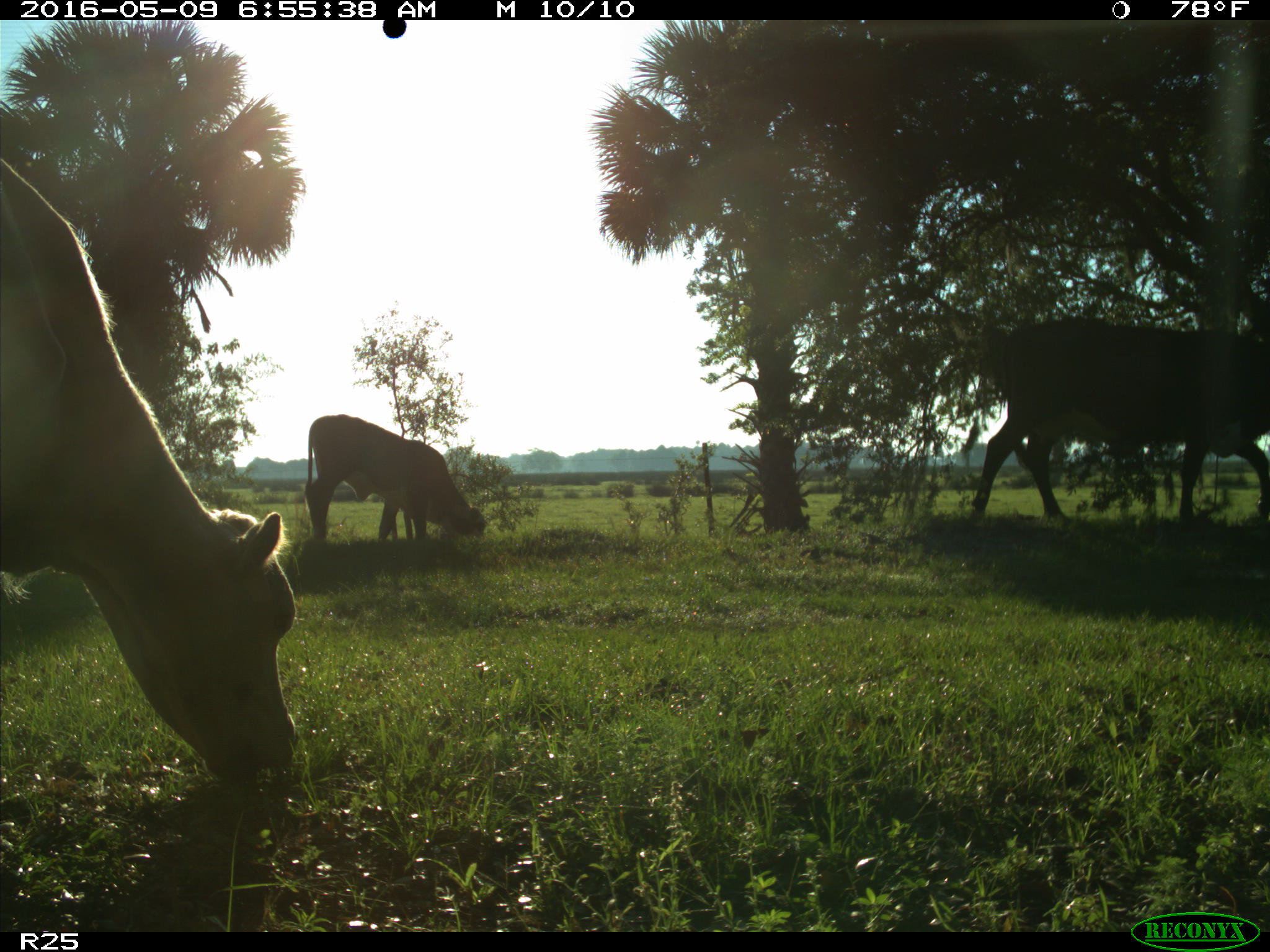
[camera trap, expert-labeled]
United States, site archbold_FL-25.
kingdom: Animalia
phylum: Chordata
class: Mammalia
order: Artiodactyla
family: Bovidae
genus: Bos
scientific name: Bos taurus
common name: domestic cow